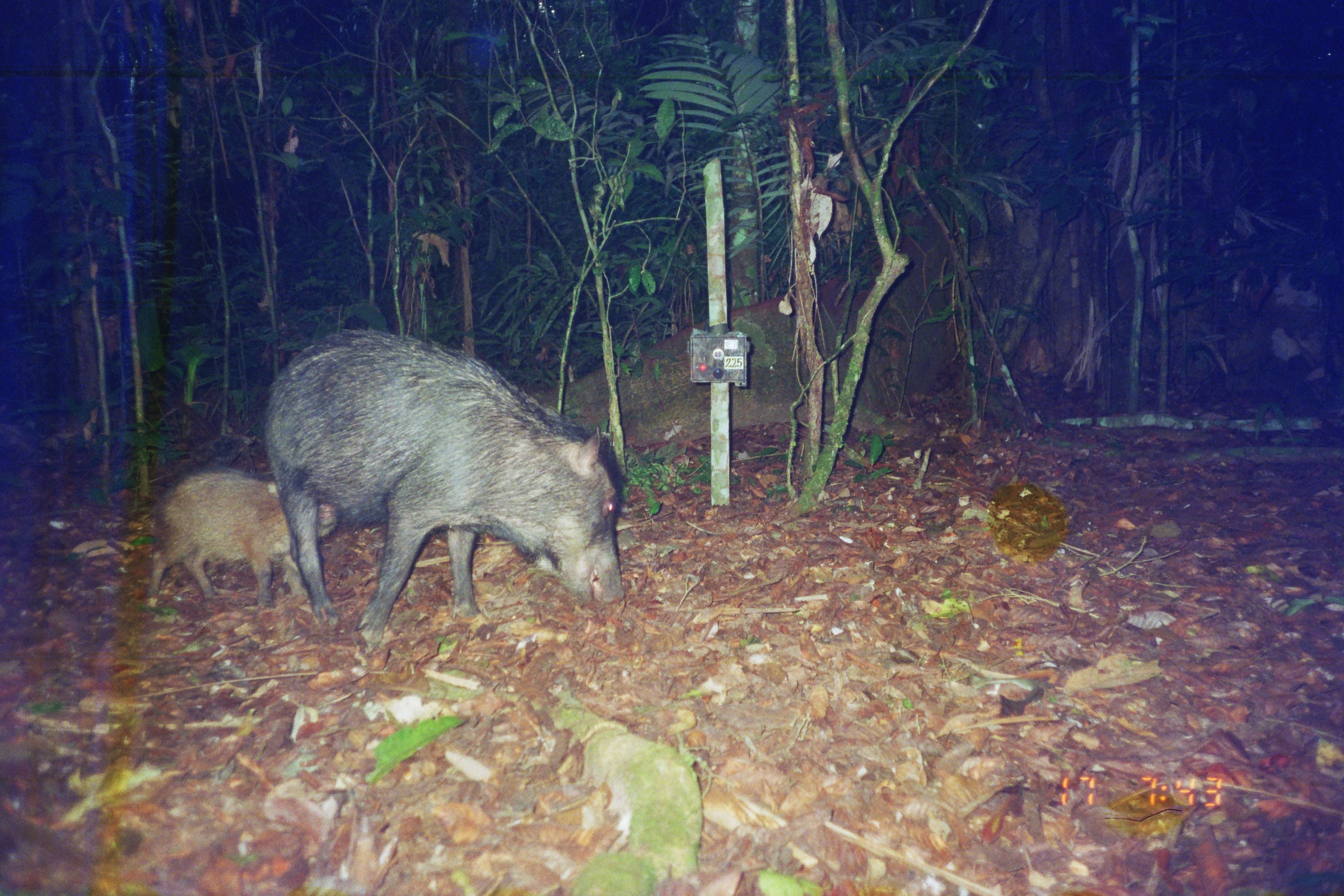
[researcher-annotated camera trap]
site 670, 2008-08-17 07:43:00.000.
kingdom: Animalia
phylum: Chordata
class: Mammalia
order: Artiodactyla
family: Tayassuidae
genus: Tayassu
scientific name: Tayassu pecari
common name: white-lipped peccary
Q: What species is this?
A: Tayassu pecari (white-lipped peccary).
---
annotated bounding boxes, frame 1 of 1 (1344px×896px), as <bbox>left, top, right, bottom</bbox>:
tayassu pecari: <bbox>264, 329, 625, 647</bbox>; <bbox>148, 468, 338, 608</bbox>